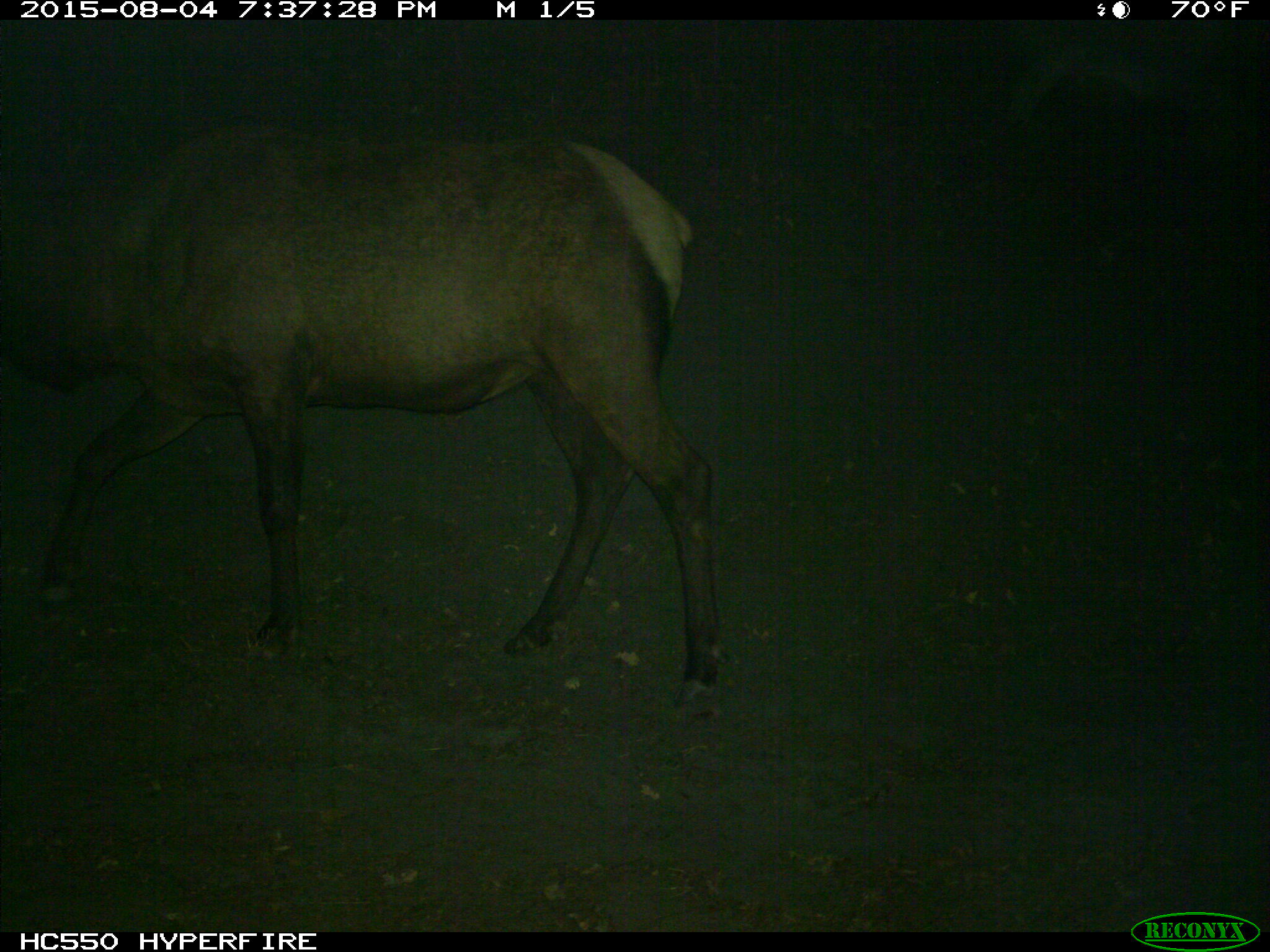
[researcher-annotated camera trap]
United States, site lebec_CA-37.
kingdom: Animalia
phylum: Chordata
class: Mammalia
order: Artiodactyla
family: Cervidae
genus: Cervus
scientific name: Cervus canadensis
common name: elk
Cervus canadensis (elk).